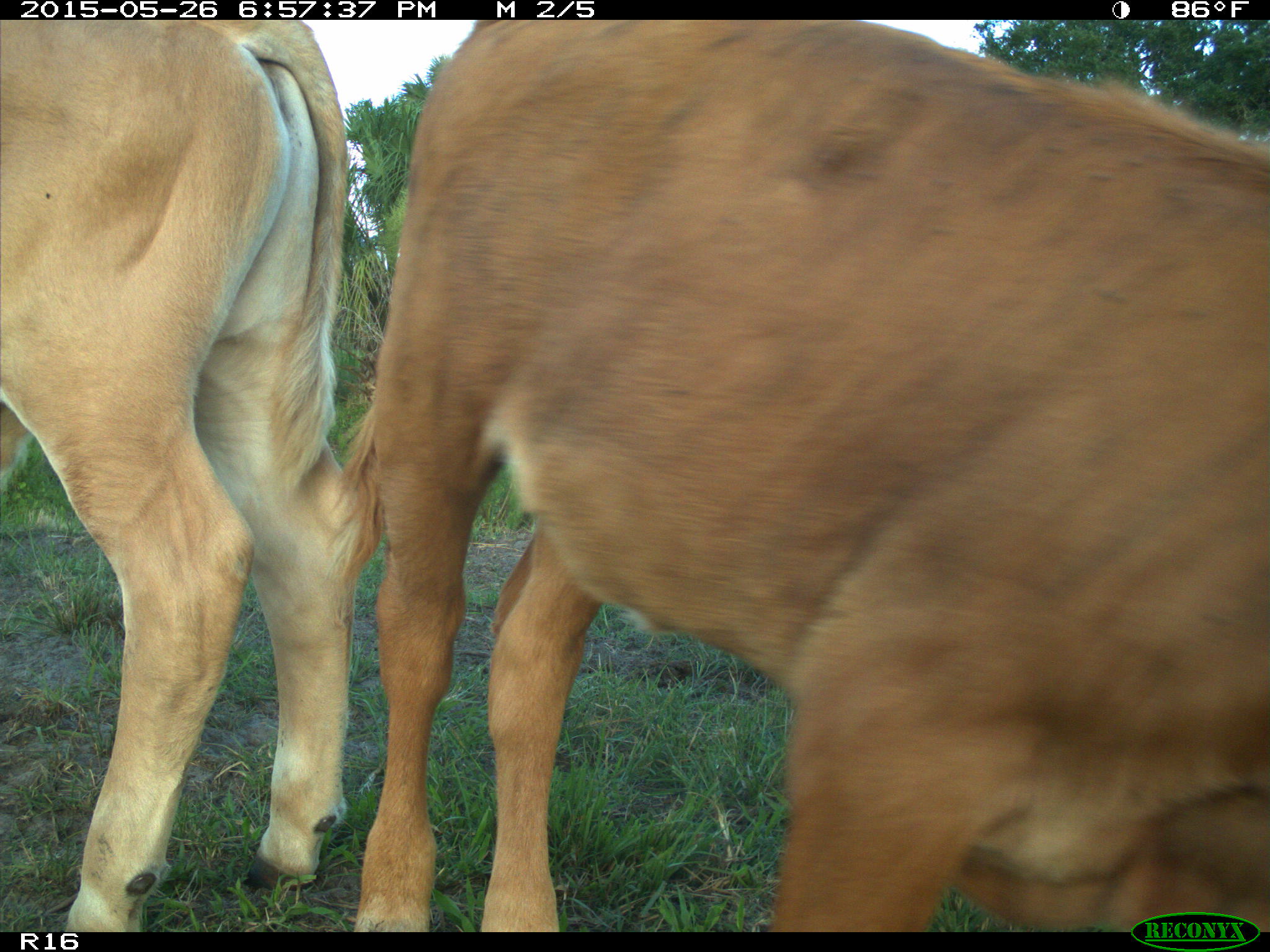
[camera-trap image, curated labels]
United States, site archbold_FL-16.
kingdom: Animalia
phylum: Chordata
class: Mammalia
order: Artiodactyla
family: Bovidae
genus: Bos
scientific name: Bos taurus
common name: domestic cow